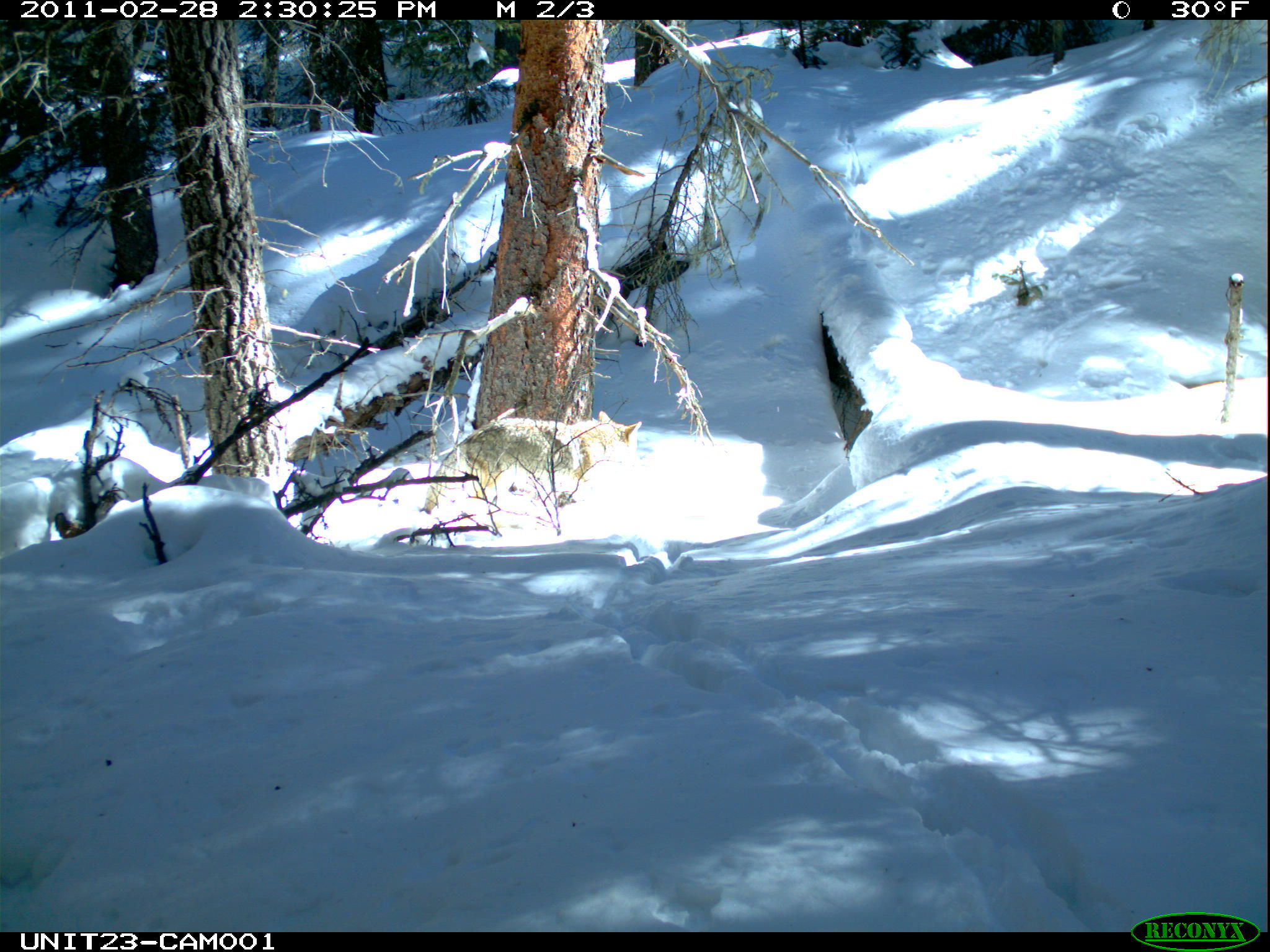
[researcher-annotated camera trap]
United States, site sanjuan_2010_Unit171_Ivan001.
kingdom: Animalia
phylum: Chordata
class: Mammalia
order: Carnivora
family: Canidae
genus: Canis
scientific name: Canis latrans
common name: coyote